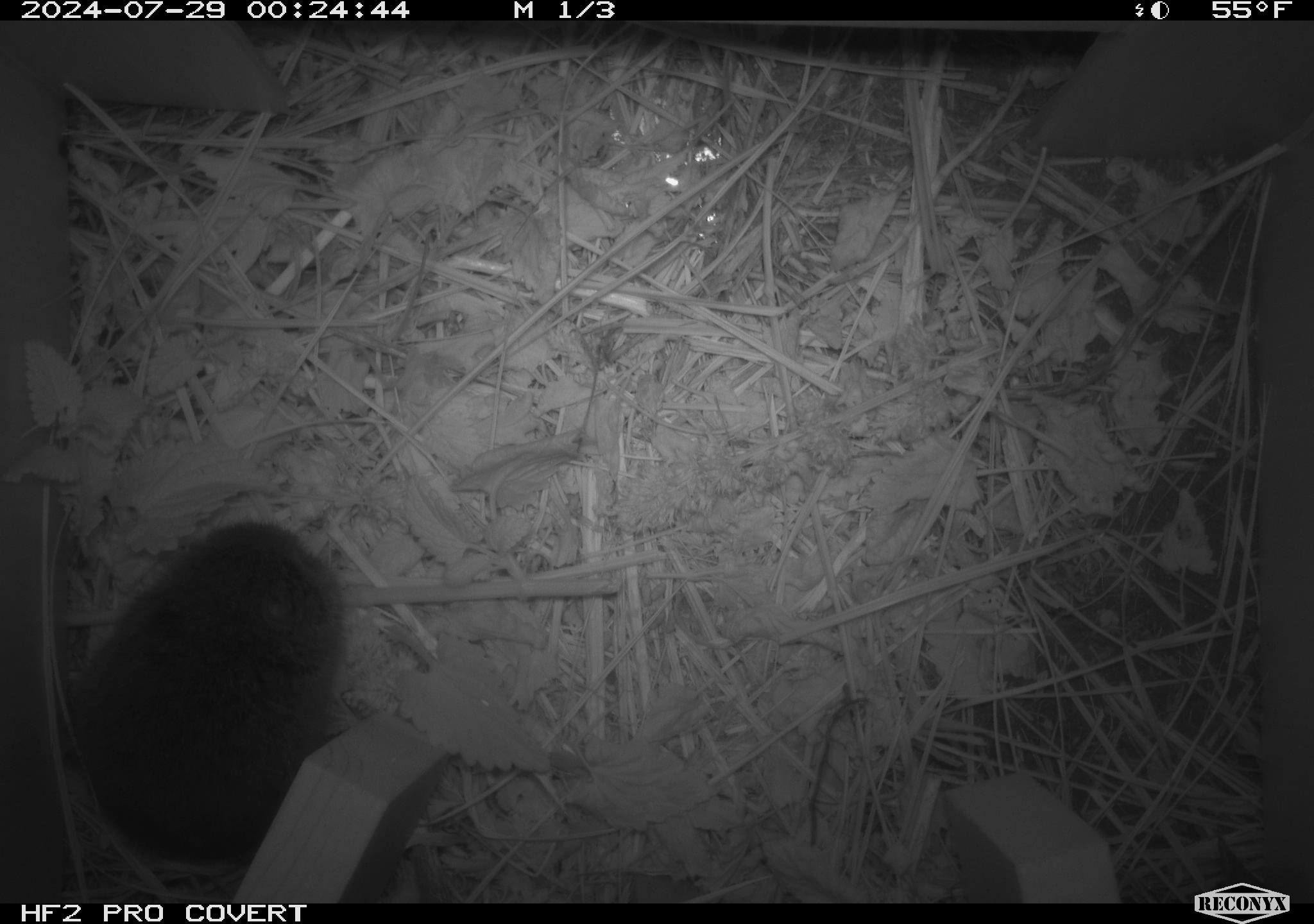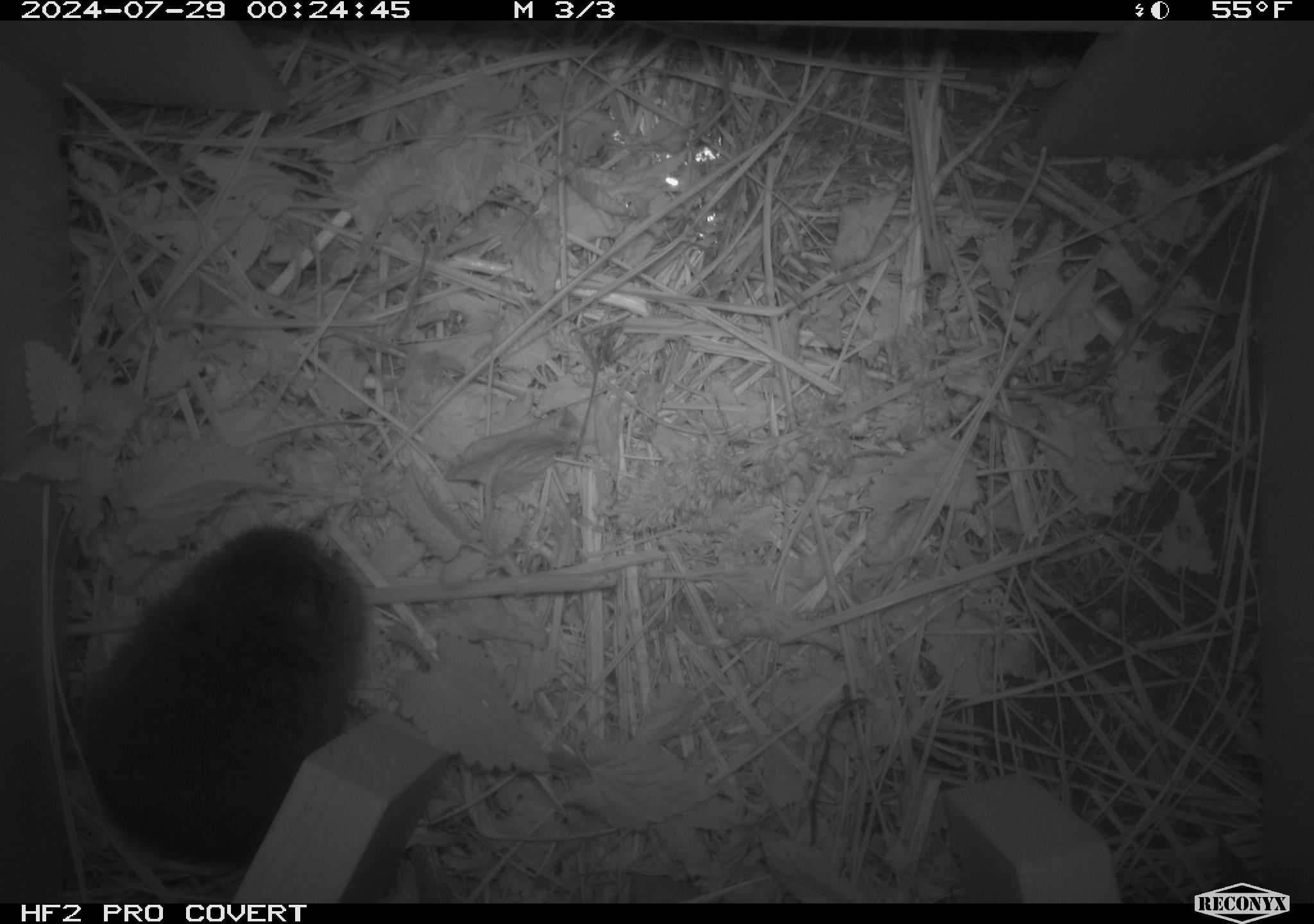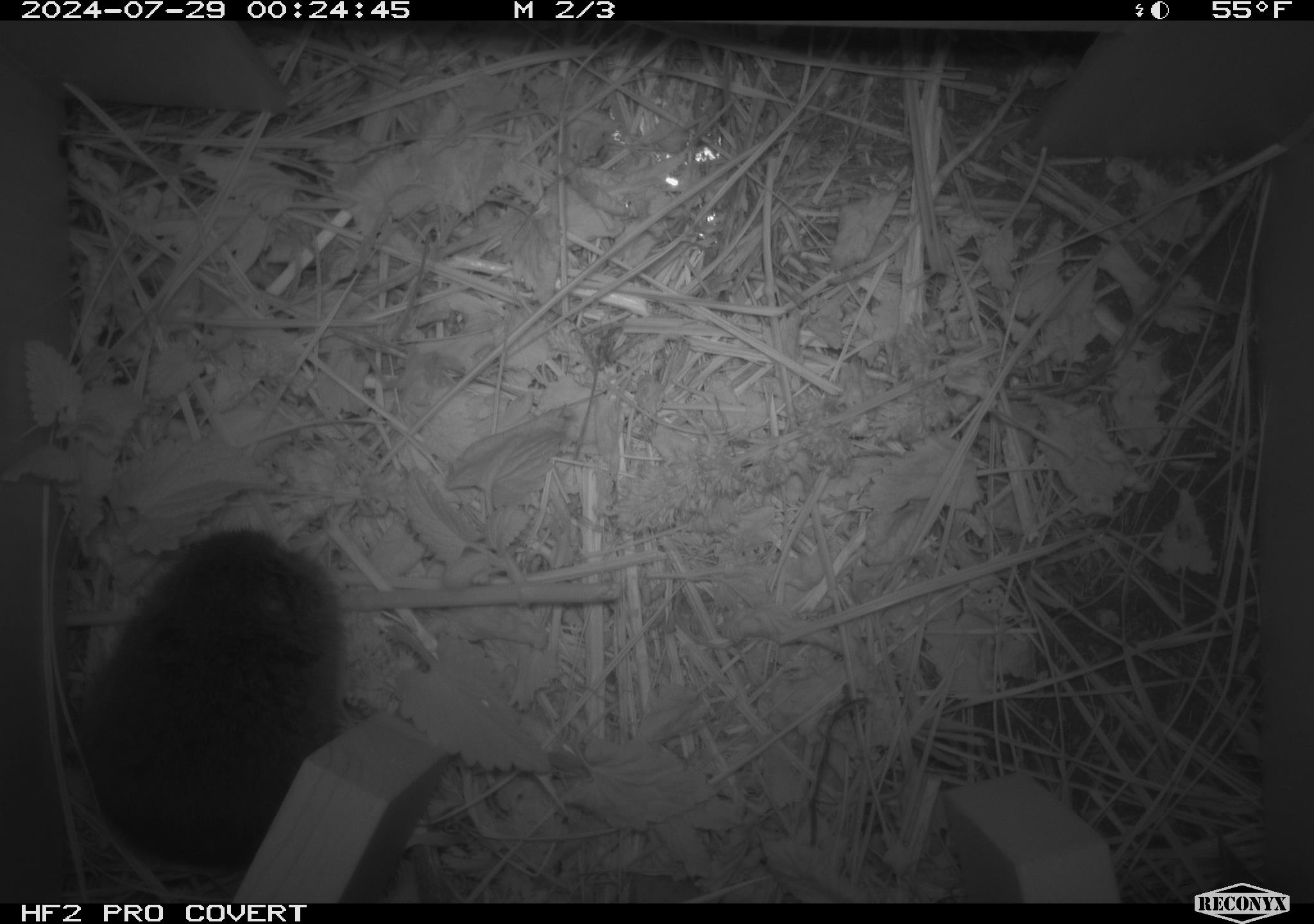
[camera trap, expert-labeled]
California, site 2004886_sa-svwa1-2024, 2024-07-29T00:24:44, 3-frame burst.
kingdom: Animalia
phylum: Chordata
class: Mammalia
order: Rodentia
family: Cricetidae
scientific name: Arvicolinae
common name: voles, lemmings, and muskrats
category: arvicolinae subfamily